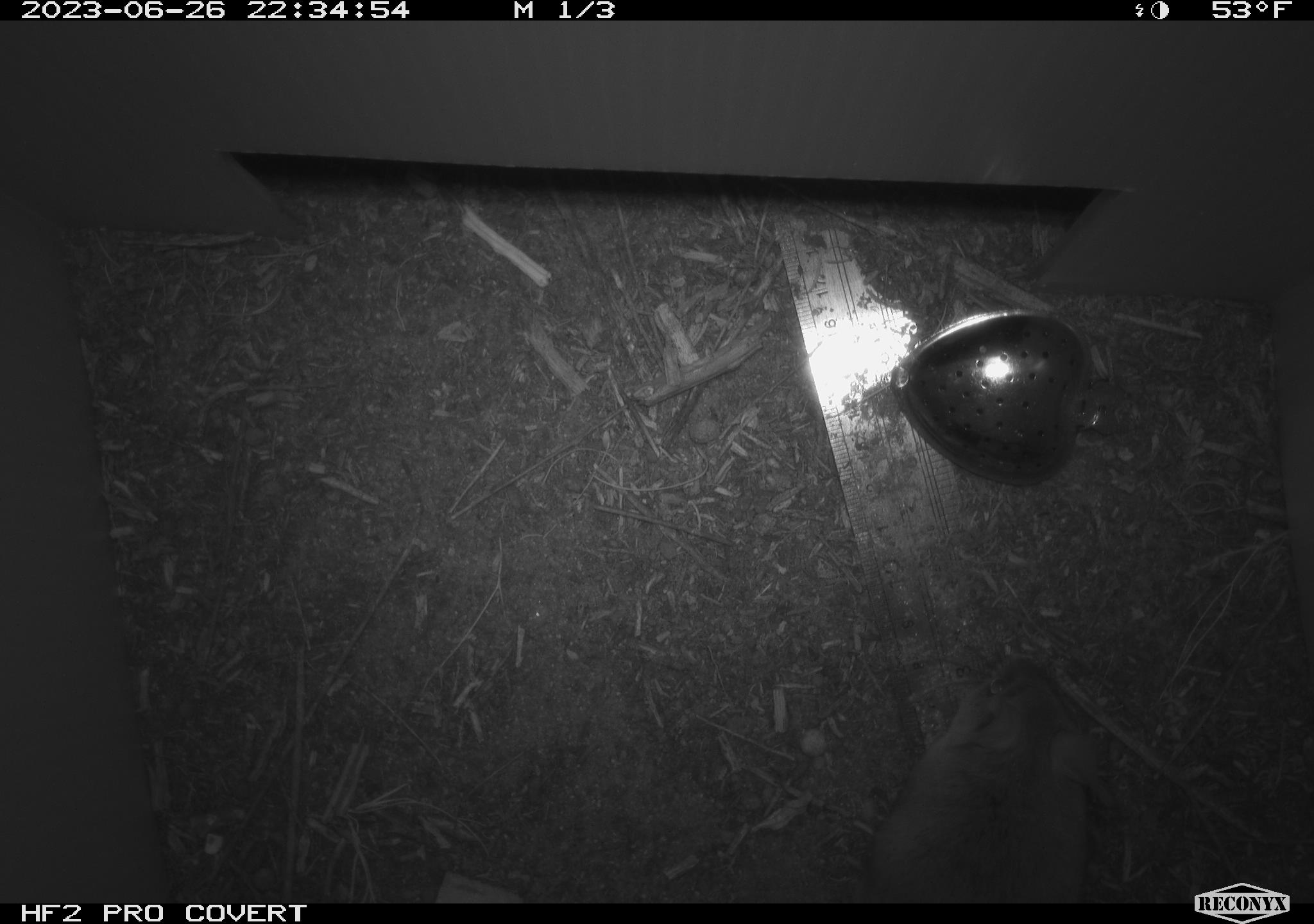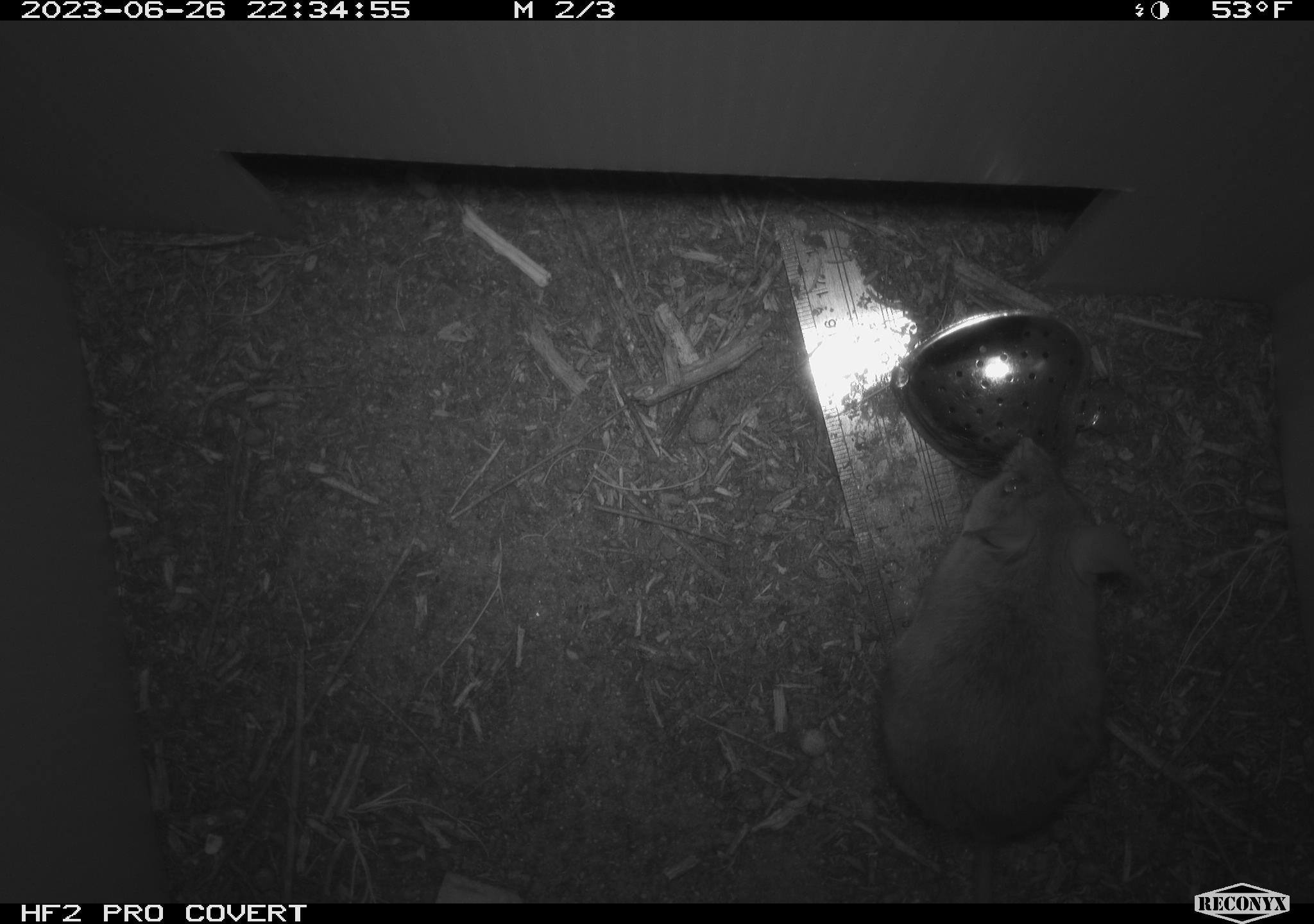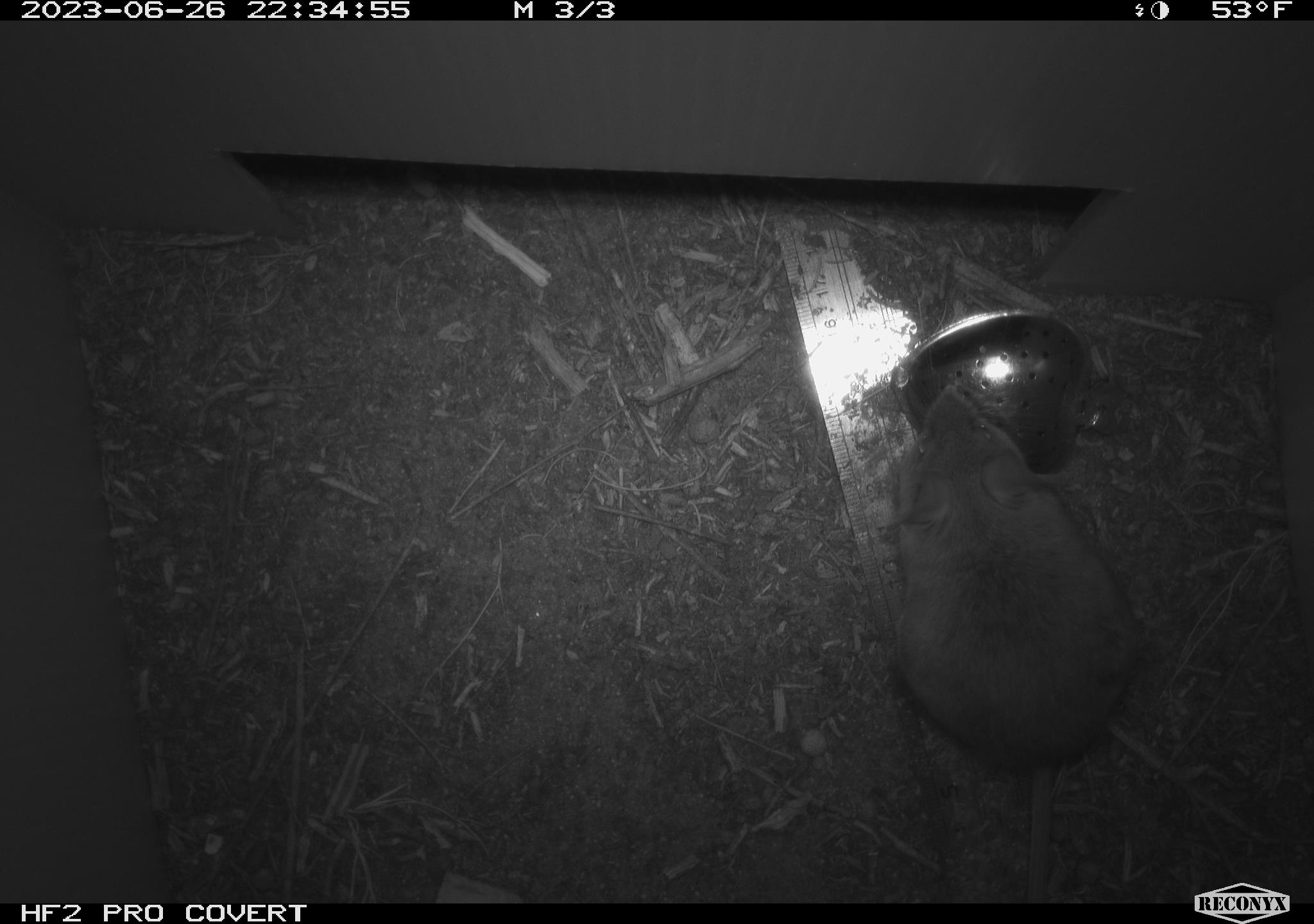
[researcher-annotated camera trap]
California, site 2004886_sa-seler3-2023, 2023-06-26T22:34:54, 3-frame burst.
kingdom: Animalia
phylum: Chordata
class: Mammalia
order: Rodentia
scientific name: Rodentia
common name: mouse species